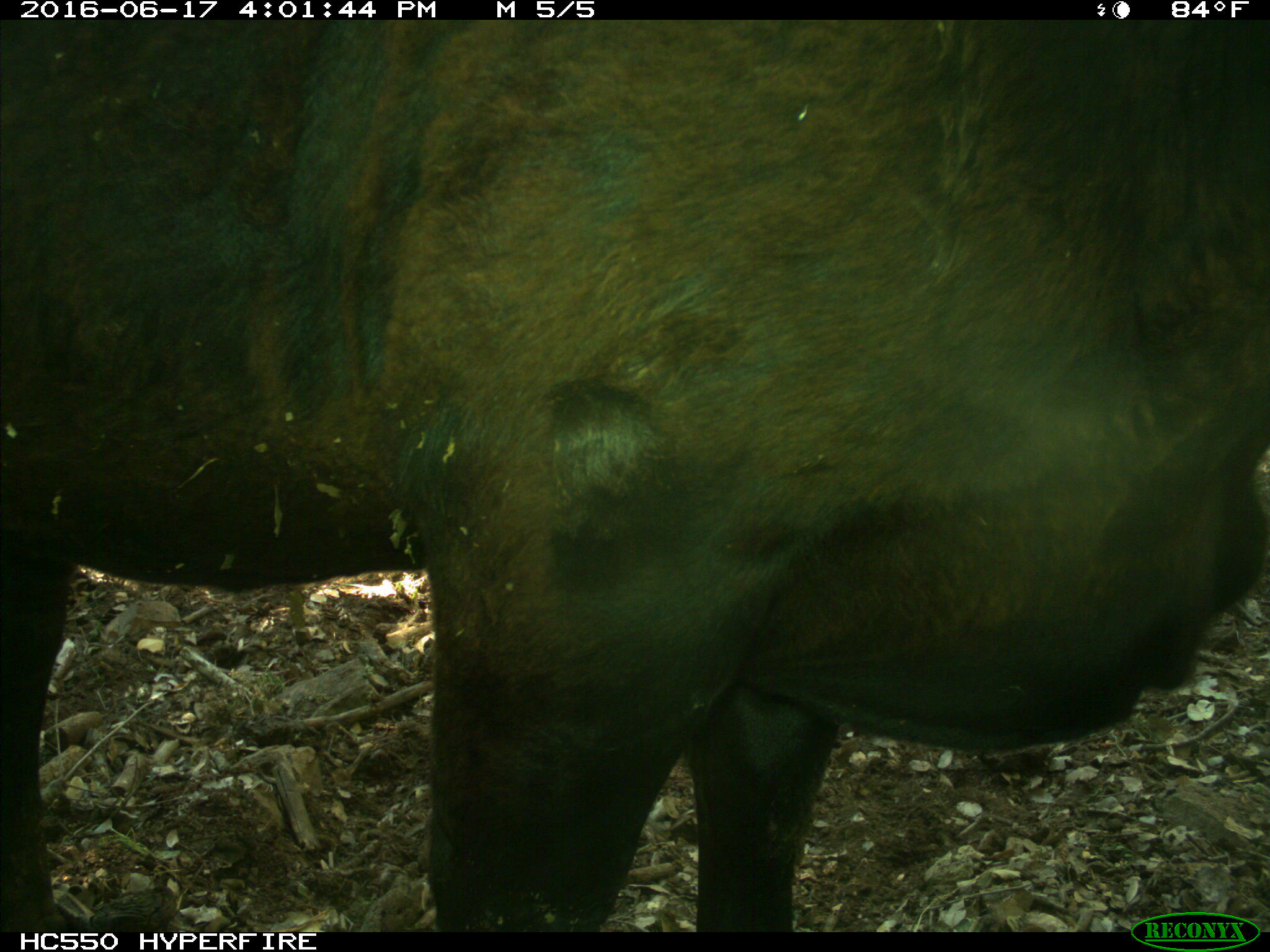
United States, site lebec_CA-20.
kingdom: Animalia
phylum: Chordata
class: Mammalia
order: Artiodactyla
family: Bovidae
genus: Bos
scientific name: Bos taurus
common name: domestic cow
Bos taurus (domestic cow).